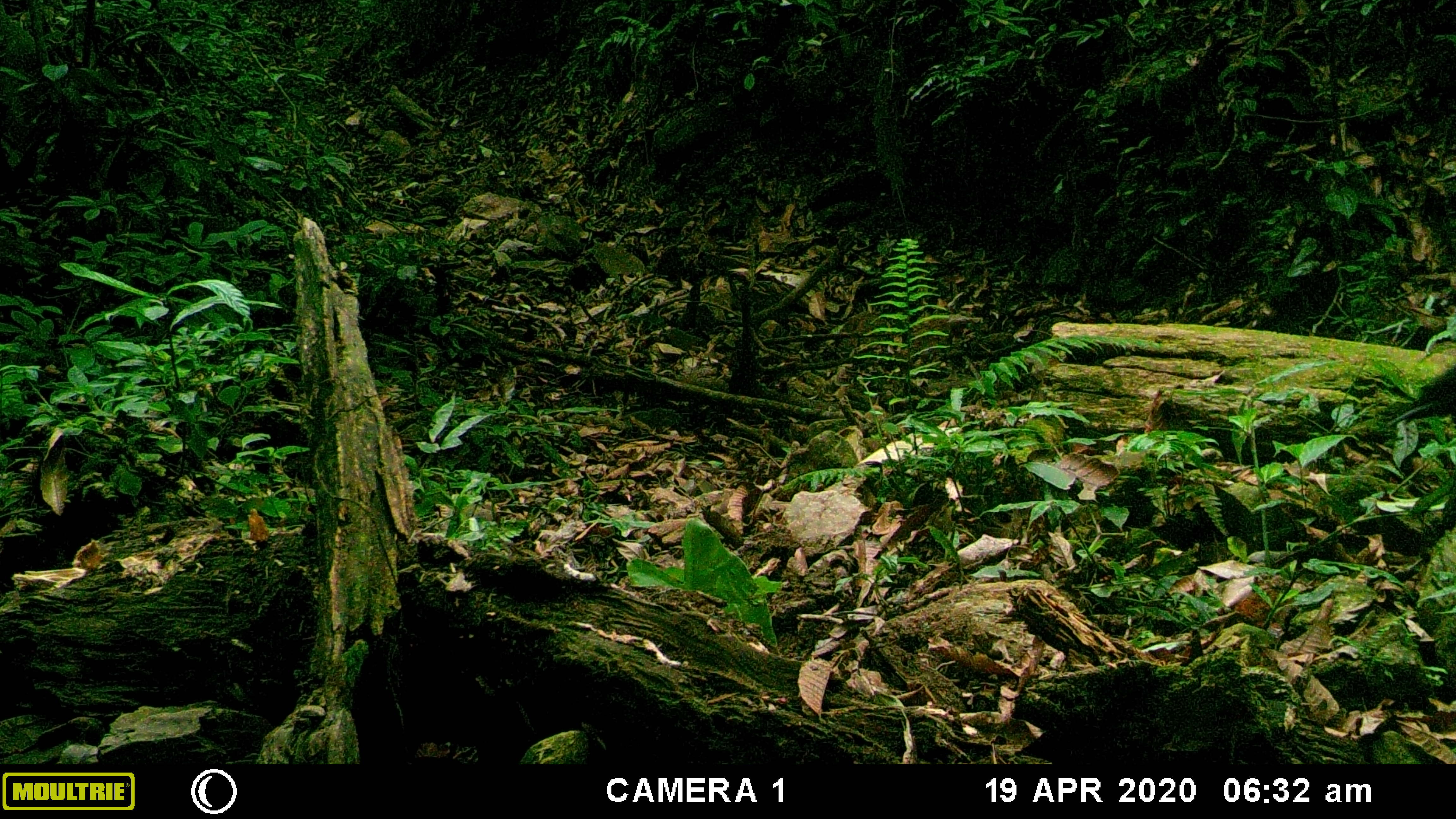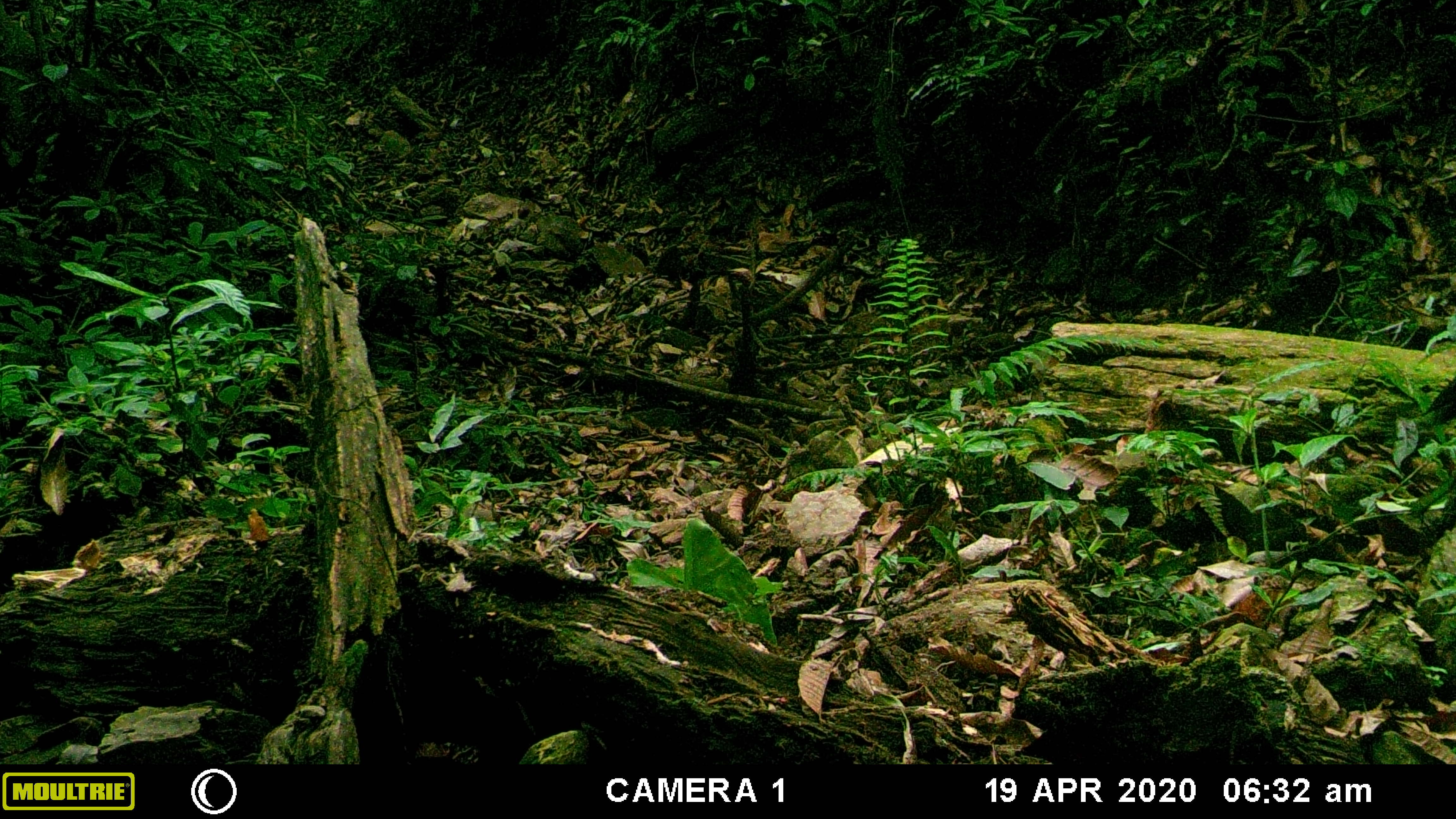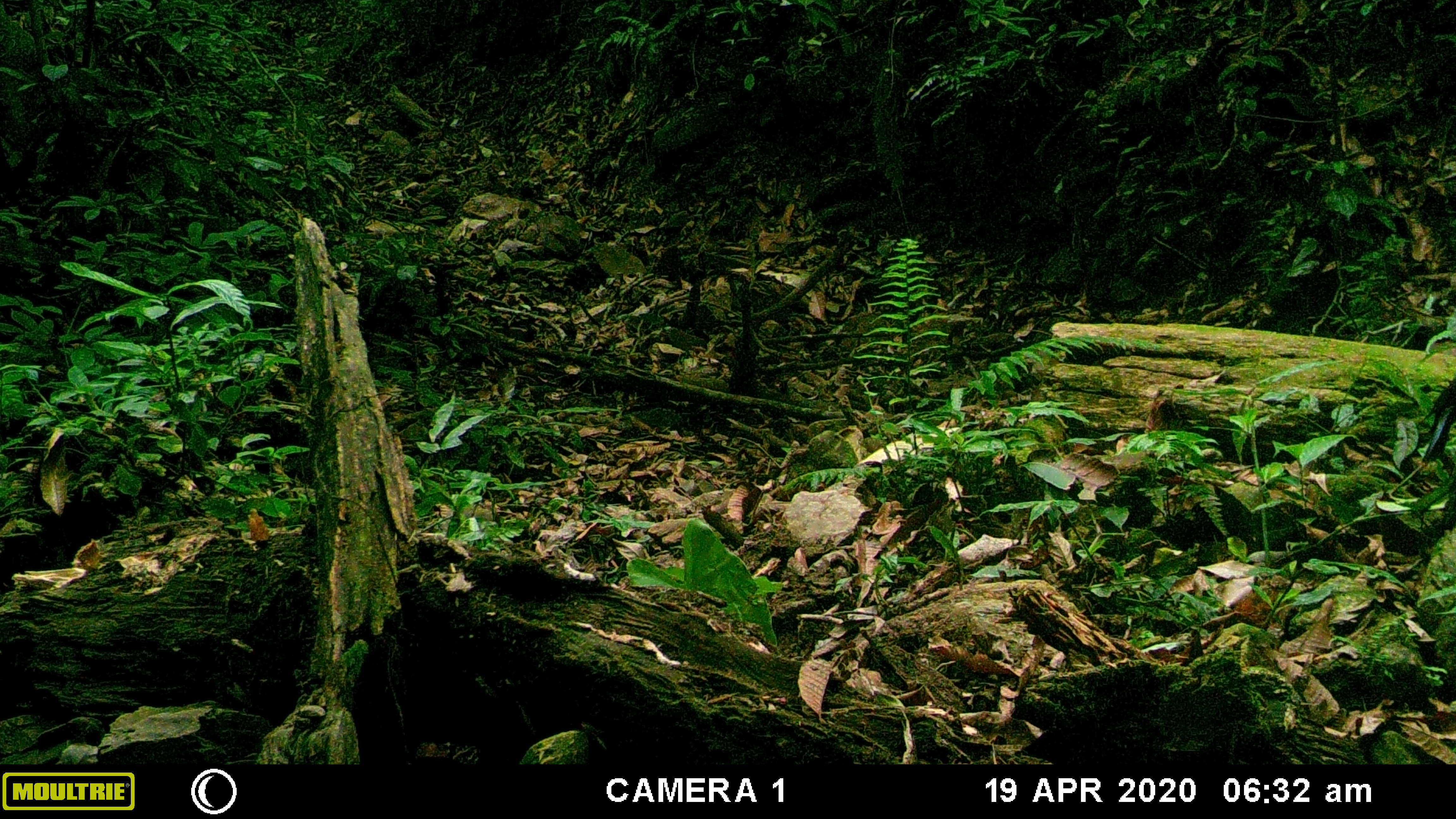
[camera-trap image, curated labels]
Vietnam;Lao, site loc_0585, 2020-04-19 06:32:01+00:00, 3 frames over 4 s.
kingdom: Animalia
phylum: Chordata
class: Aves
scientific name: Aves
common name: bird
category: unidentified bird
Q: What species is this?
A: Unidentified bird (bird) (Aves).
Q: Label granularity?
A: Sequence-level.